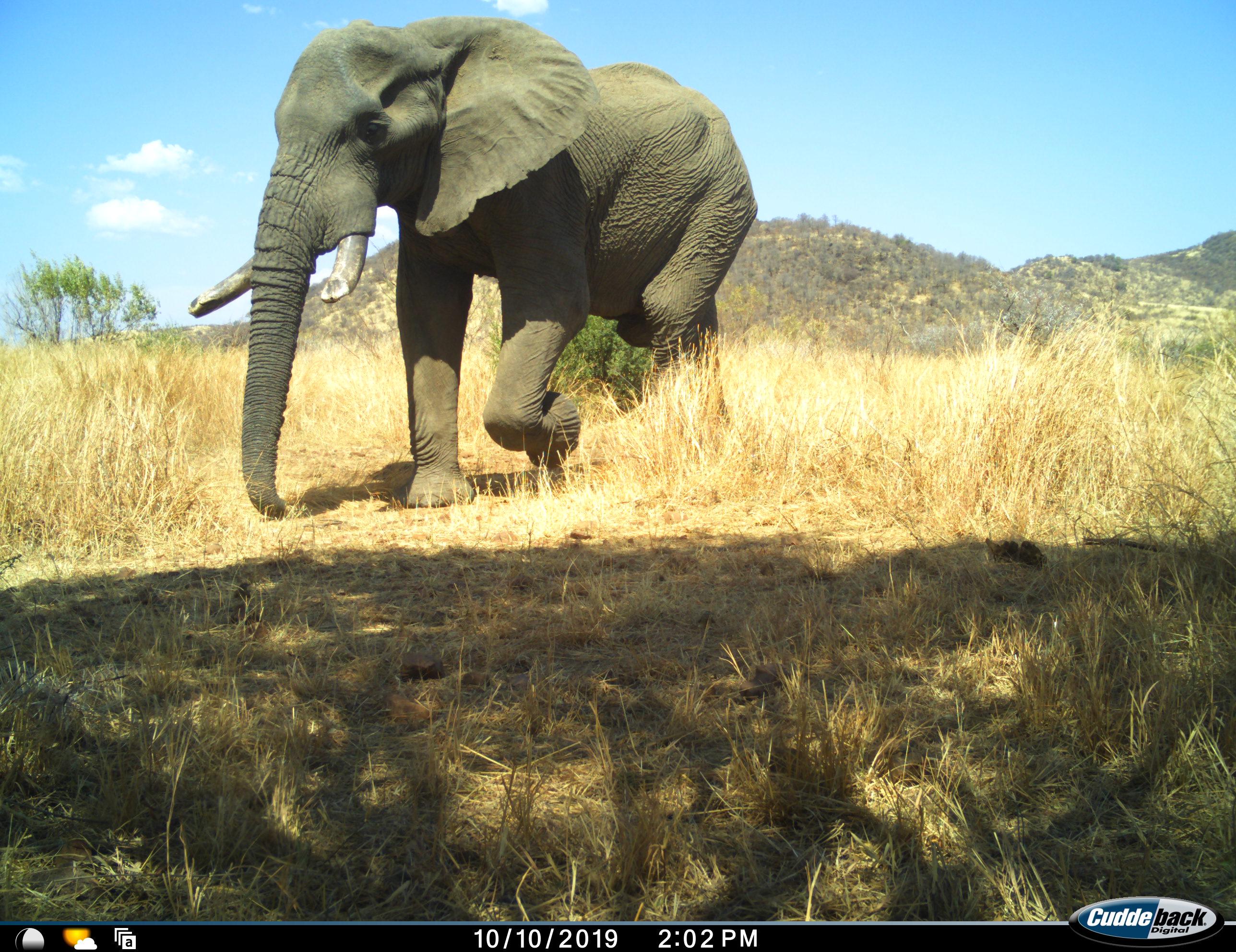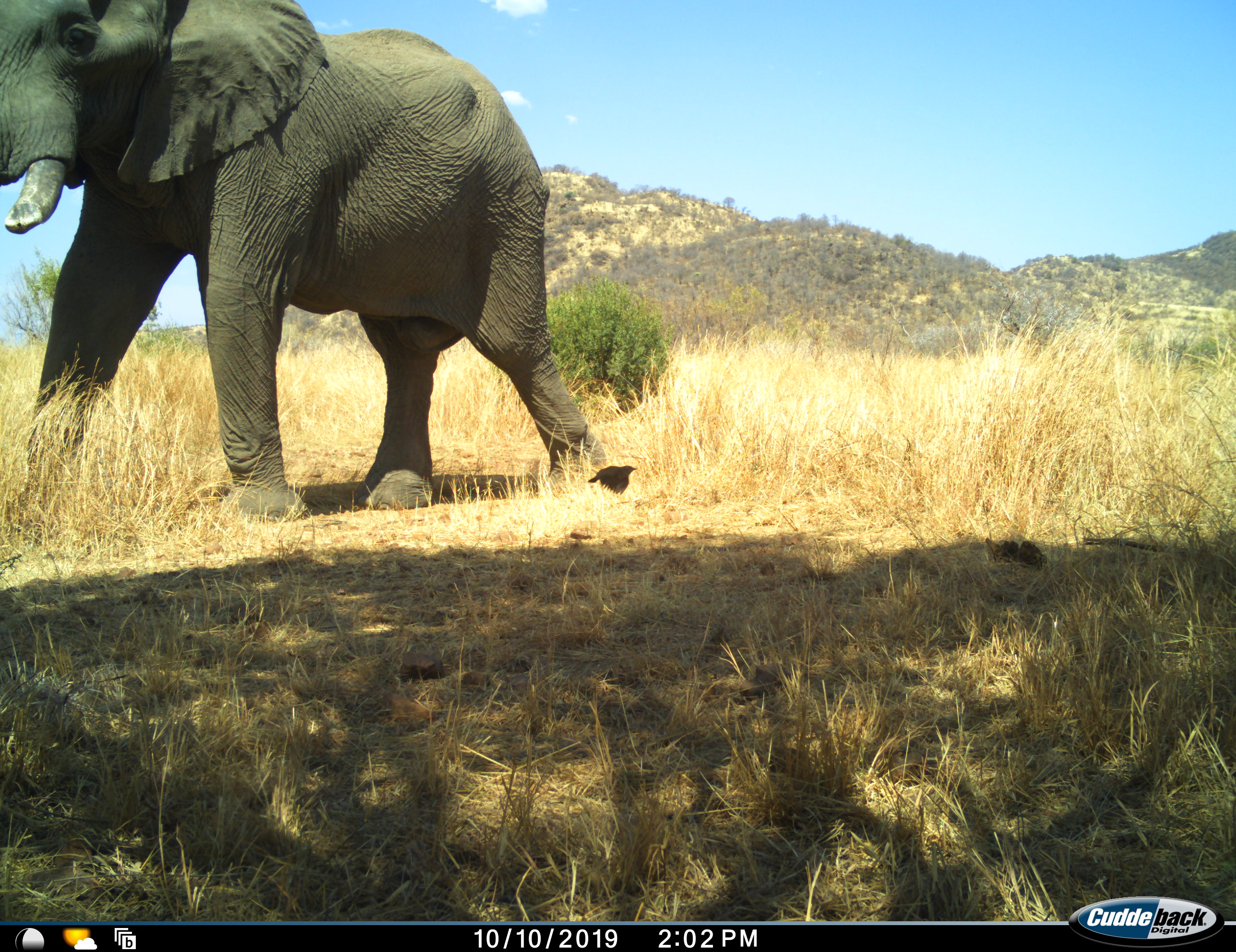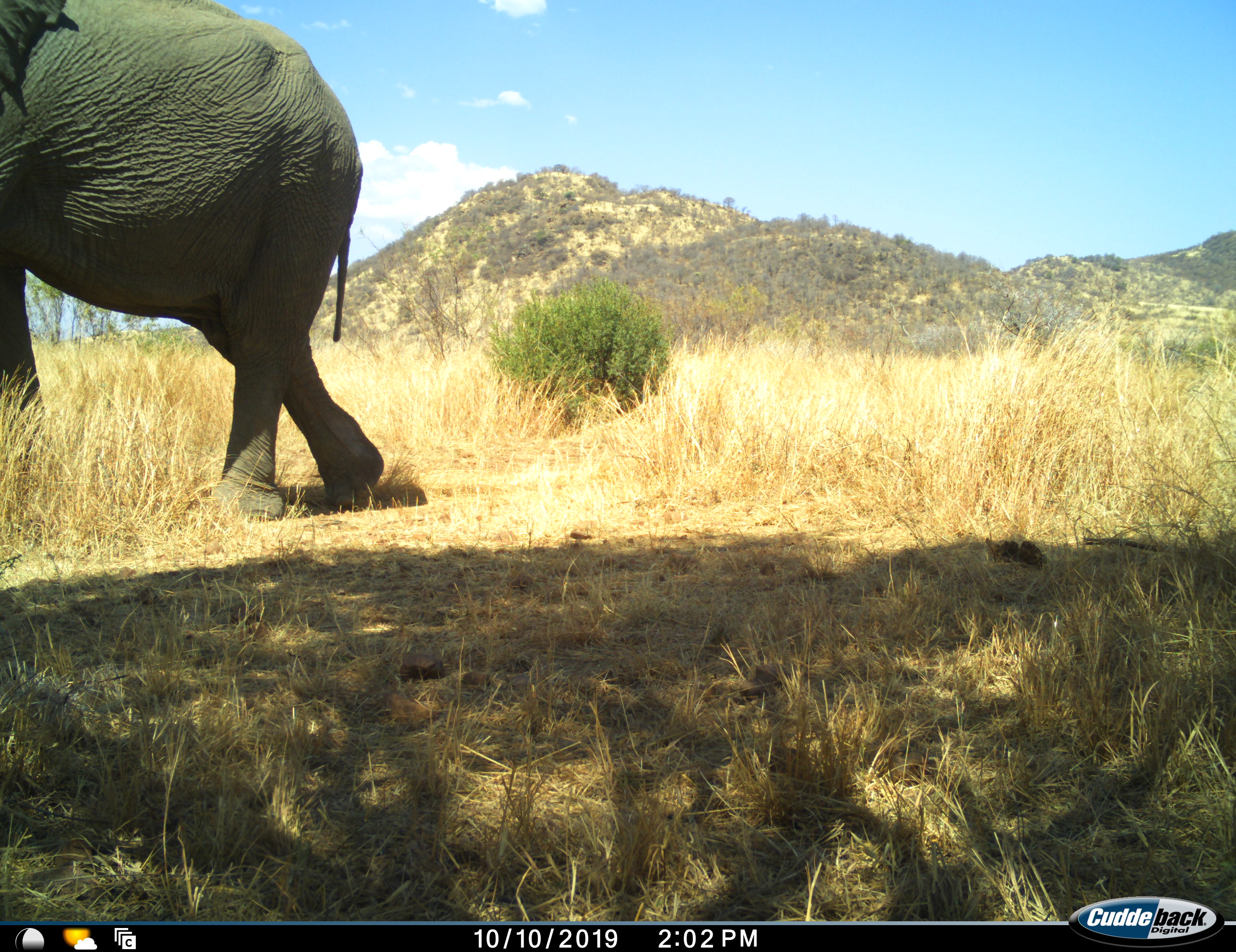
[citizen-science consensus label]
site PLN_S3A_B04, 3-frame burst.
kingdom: Animalia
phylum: Chordata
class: Mammalia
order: Proboscidea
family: Elephantidae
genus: Loxodonta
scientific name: Loxodonta africana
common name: african bush elephant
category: elephant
Elephant (african bush elephant) (Loxodonta africana), count 1. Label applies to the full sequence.